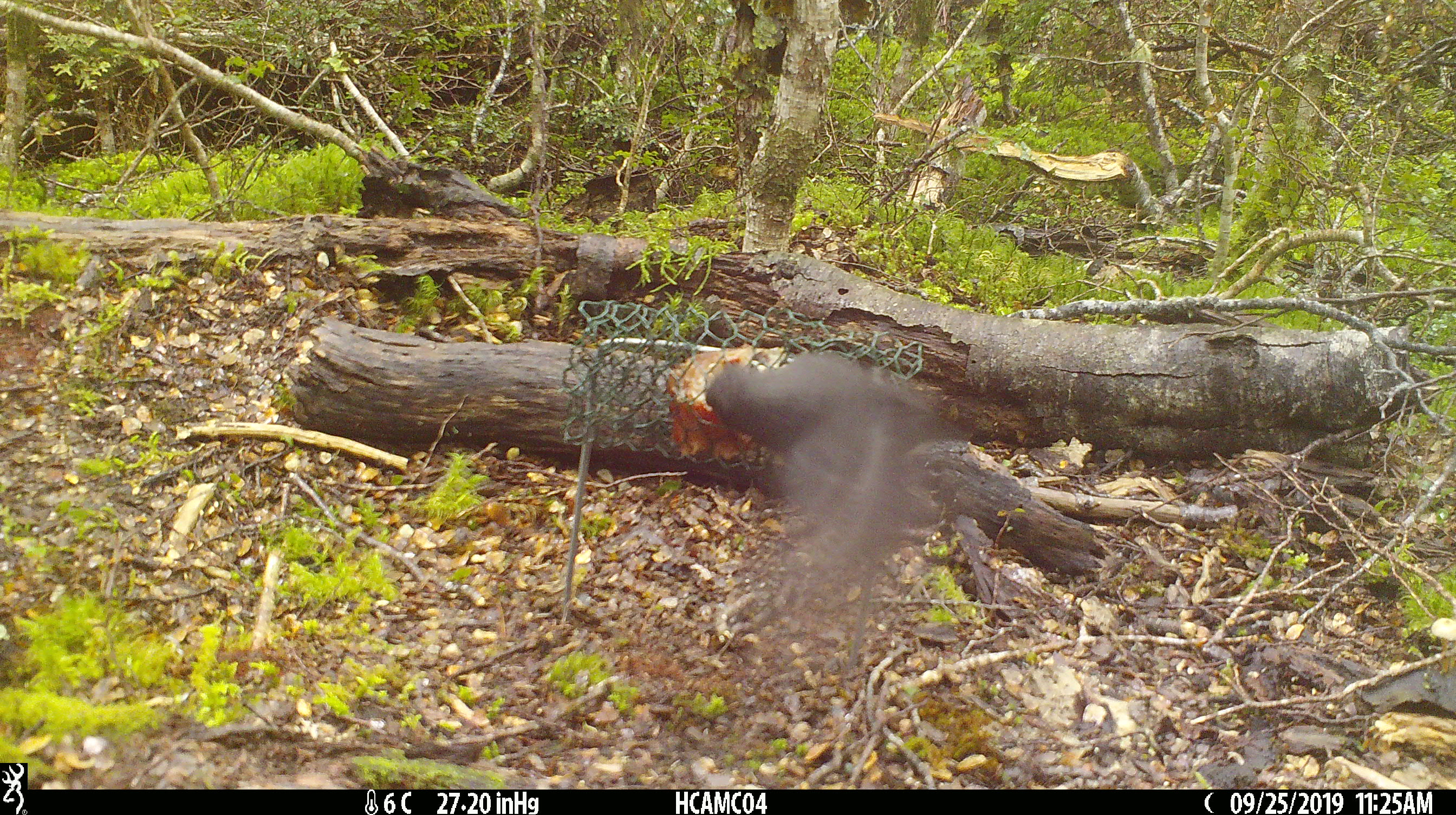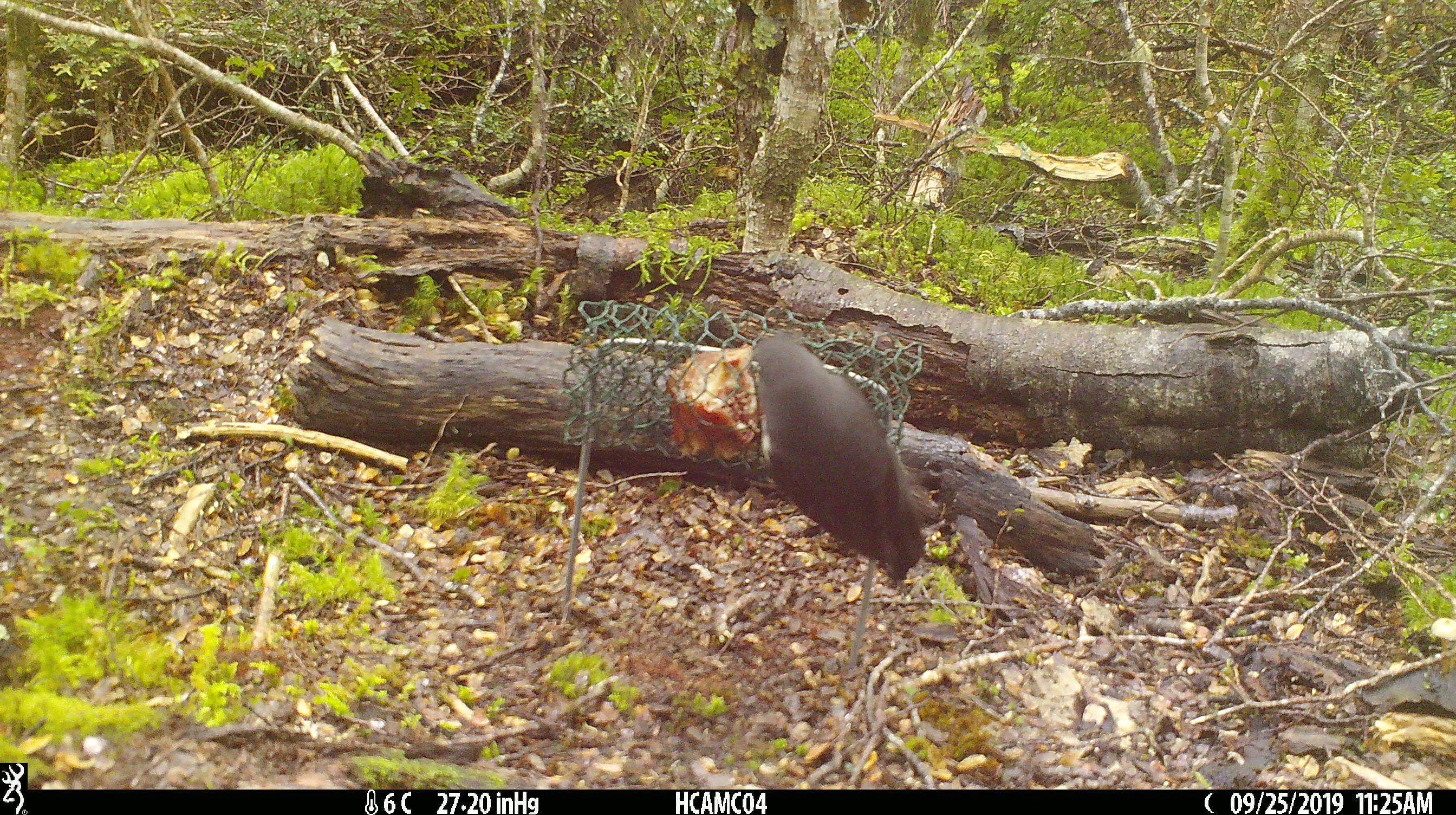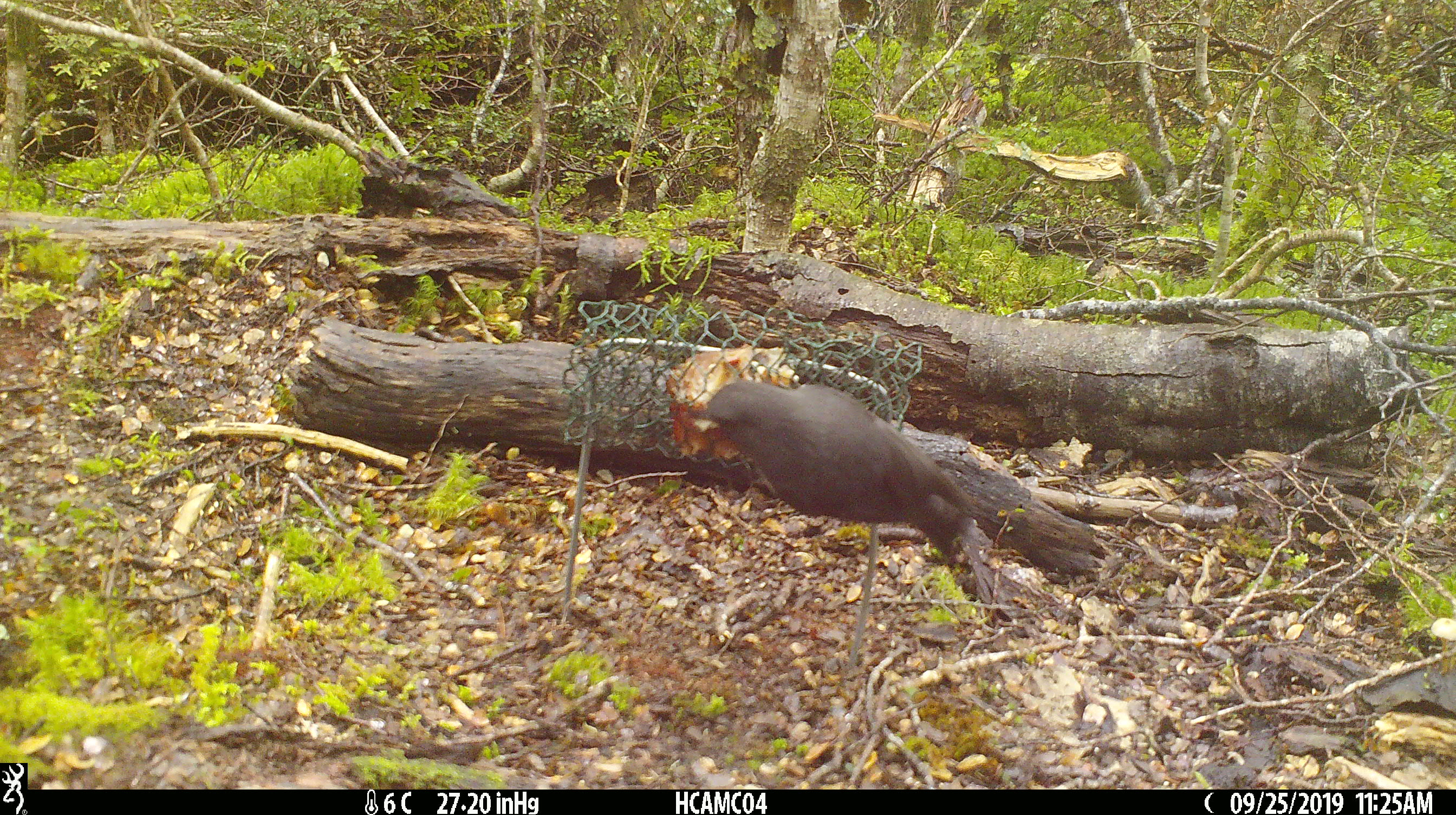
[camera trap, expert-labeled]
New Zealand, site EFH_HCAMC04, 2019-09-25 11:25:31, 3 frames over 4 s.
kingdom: Animalia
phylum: Chordata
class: Aves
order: Passeriformes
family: Petroicidae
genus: Petroica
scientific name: Petroica australis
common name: new zealand robin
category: robin